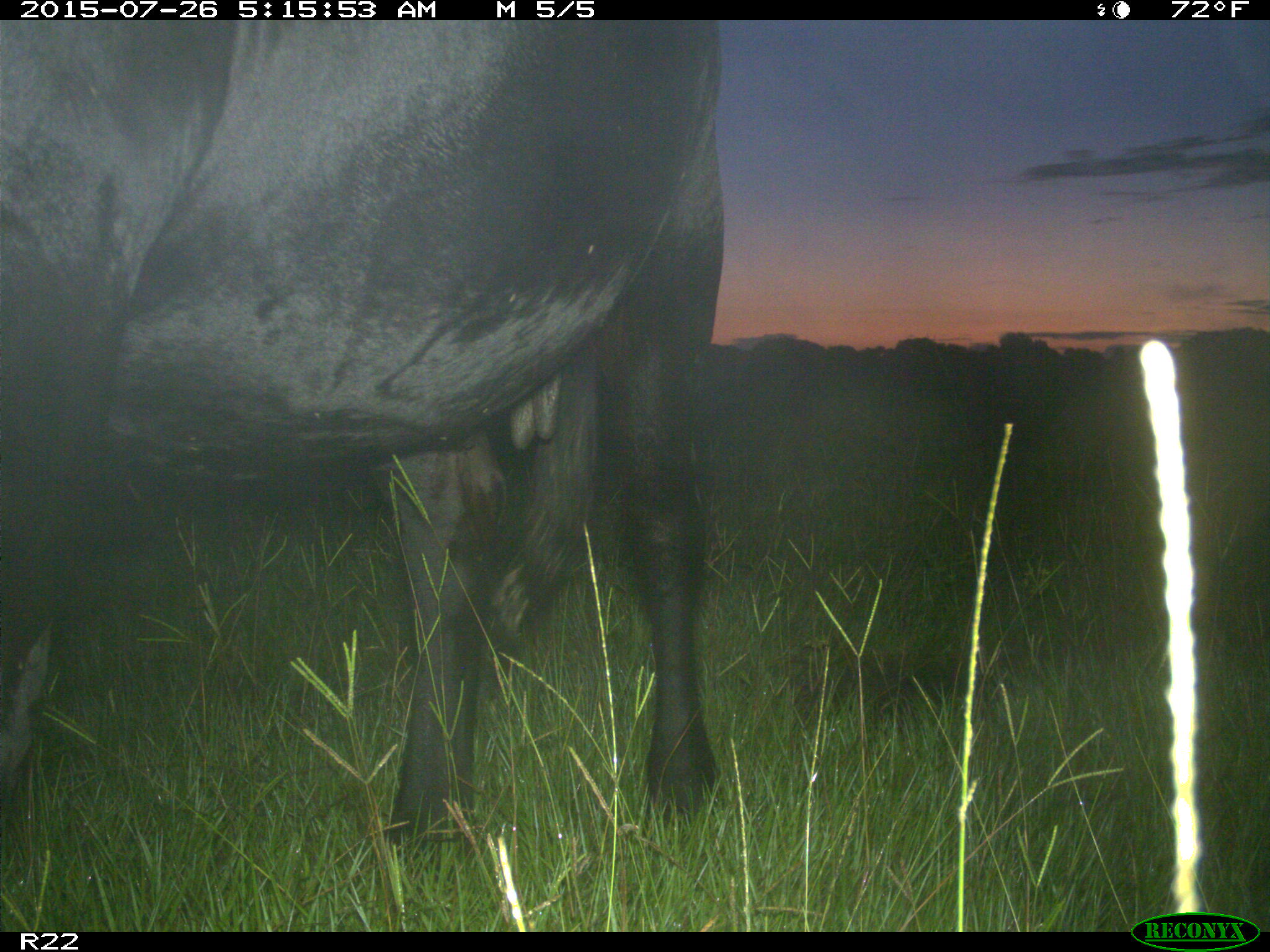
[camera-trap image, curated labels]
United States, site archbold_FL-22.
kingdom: Animalia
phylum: Chordata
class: Mammalia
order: Artiodactyla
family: Bovidae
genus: Bos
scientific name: Bos taurus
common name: domestic cow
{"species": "Bos taurus (domestic cow)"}